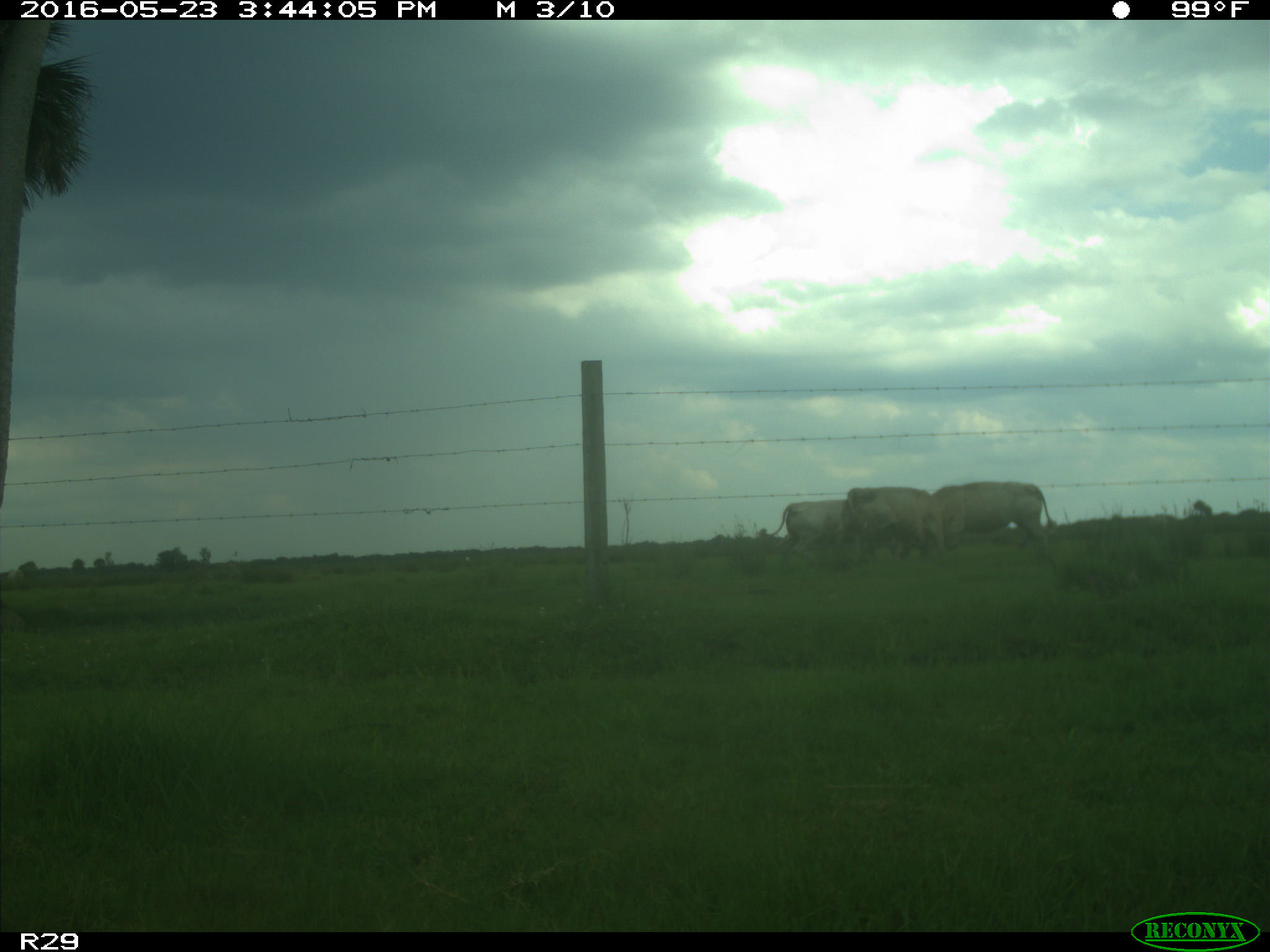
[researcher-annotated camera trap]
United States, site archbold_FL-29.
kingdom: Animalia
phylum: Chordata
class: Mammalia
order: Artiodactyla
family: Bovidae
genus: Bos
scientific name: Bos taurus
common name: domestic cow